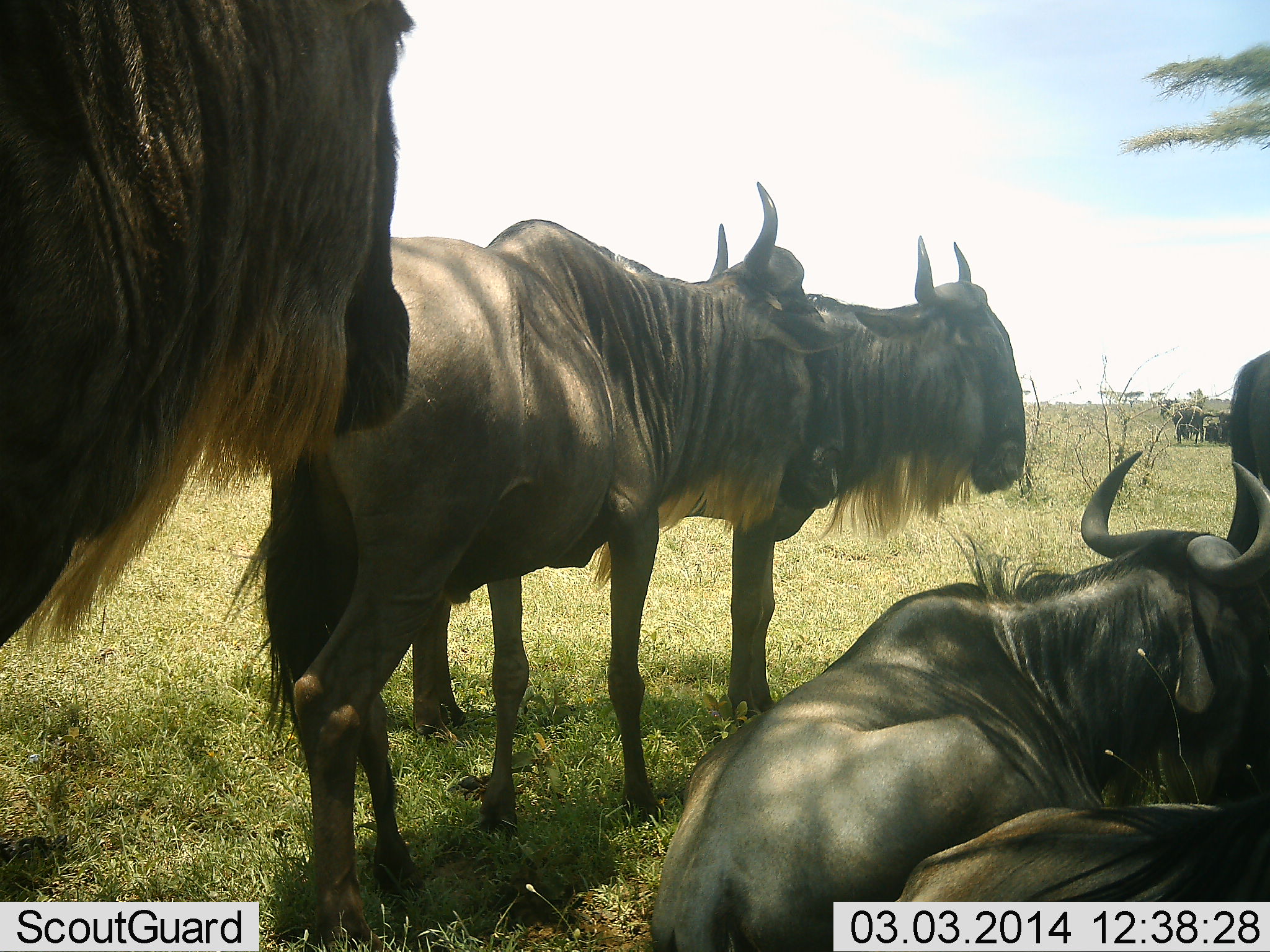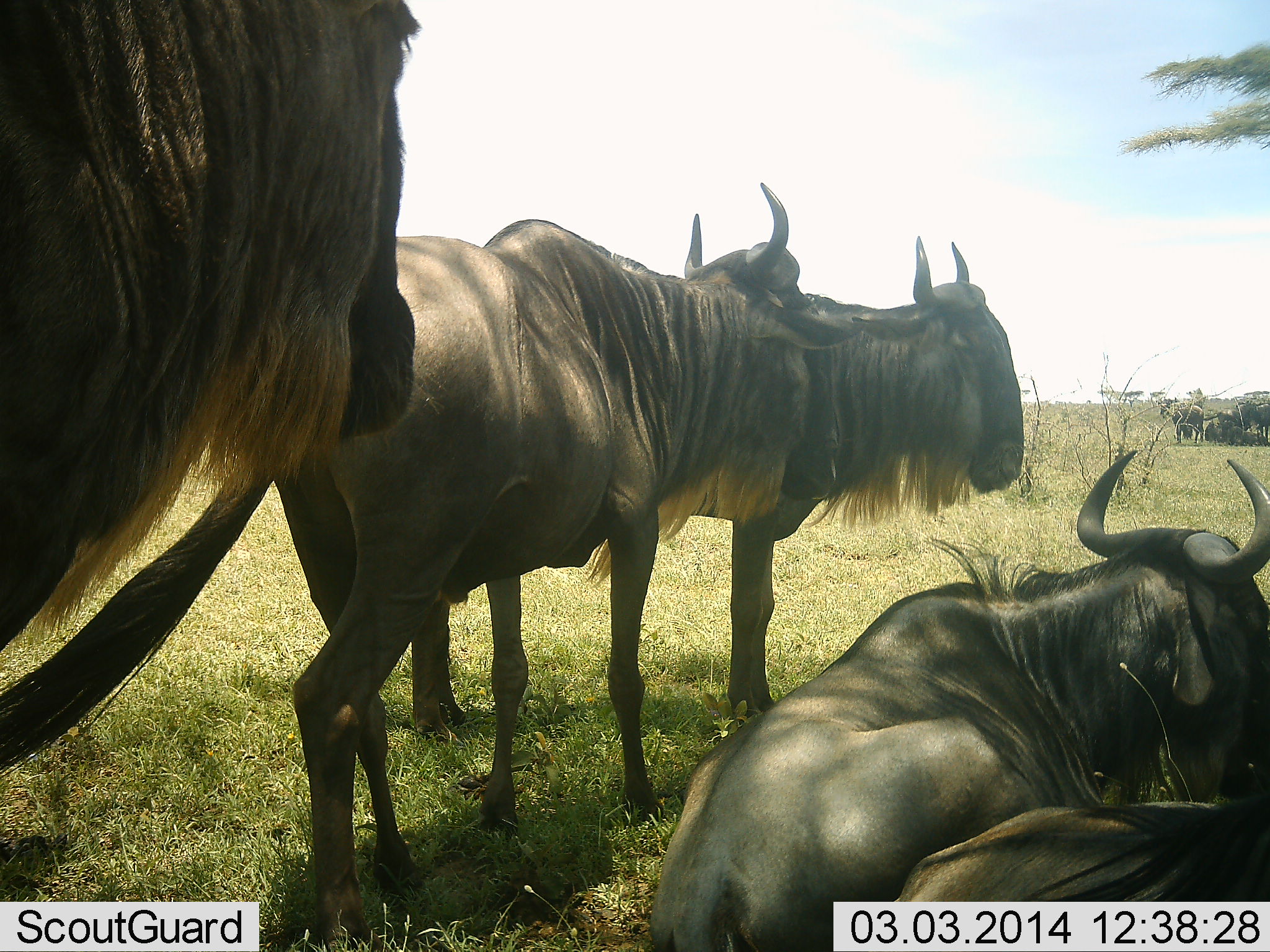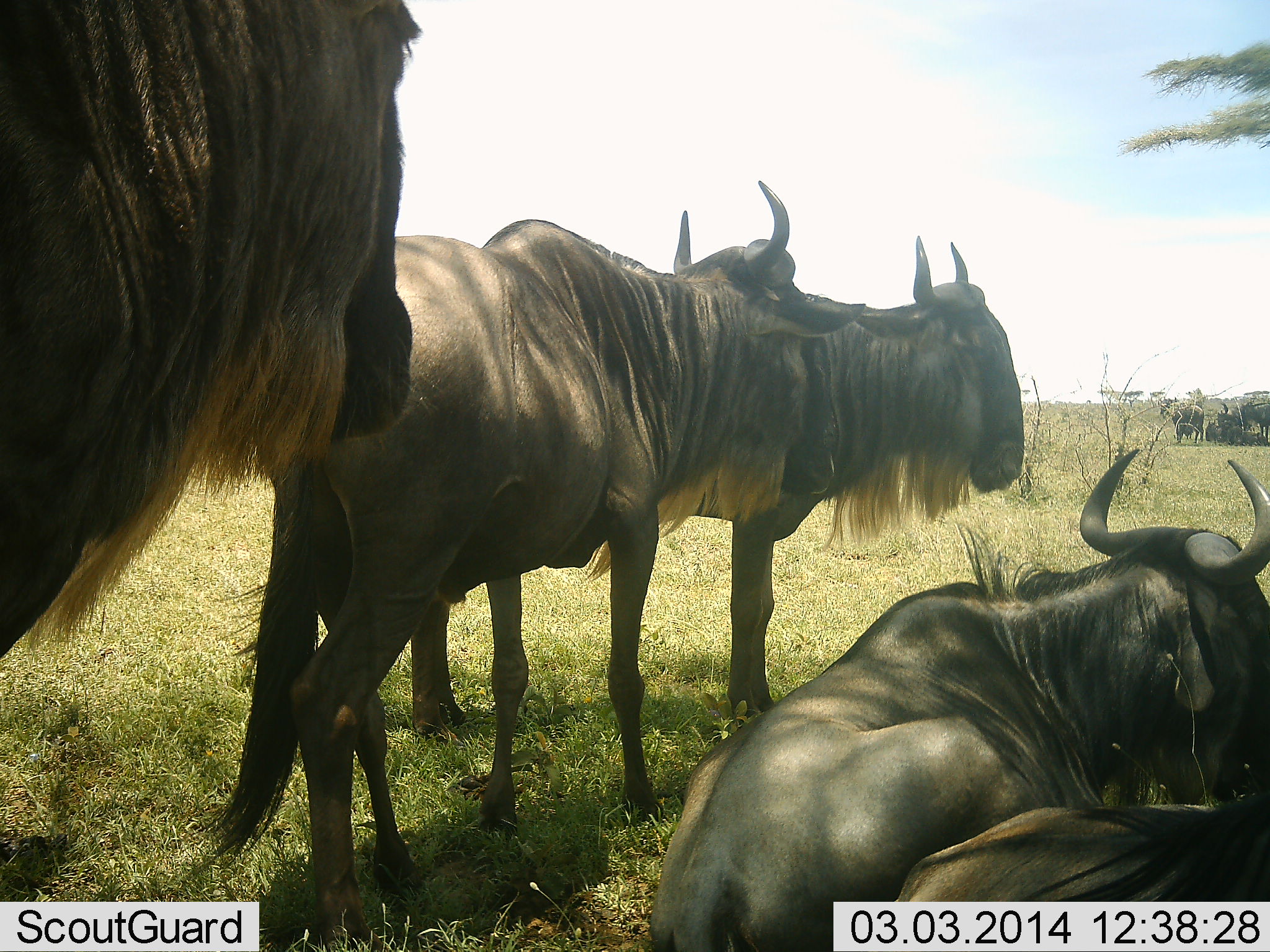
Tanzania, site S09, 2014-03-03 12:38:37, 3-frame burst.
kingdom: Animalia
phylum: Chordata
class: Mammalia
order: Artiodactyla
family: Bovidae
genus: Connochaetes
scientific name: Connochaetes taurinus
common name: blue wildebeest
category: wildebeest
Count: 9.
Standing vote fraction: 90%.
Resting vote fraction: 100%.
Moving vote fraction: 30%.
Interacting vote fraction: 0%.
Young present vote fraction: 0%.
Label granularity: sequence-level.